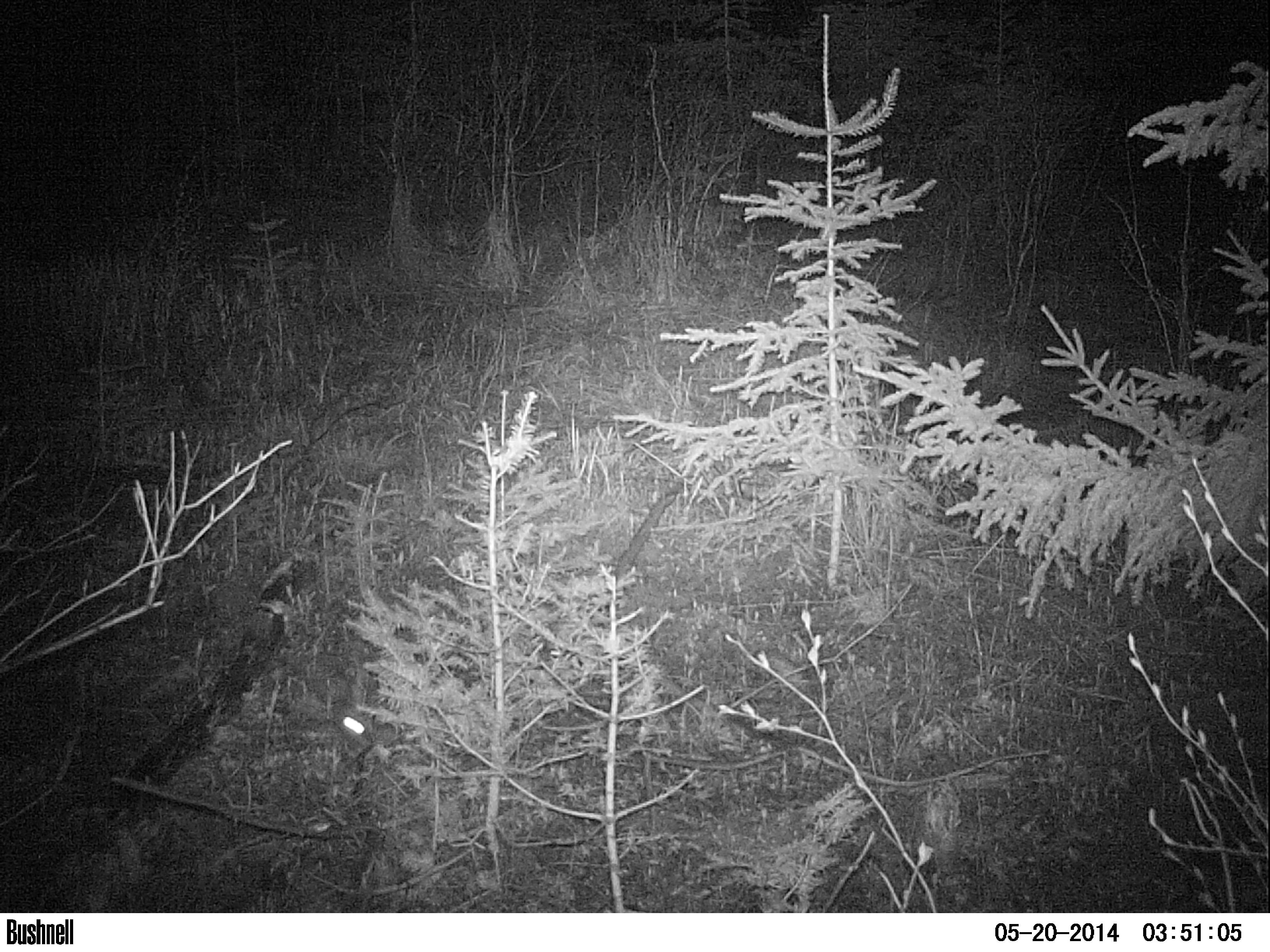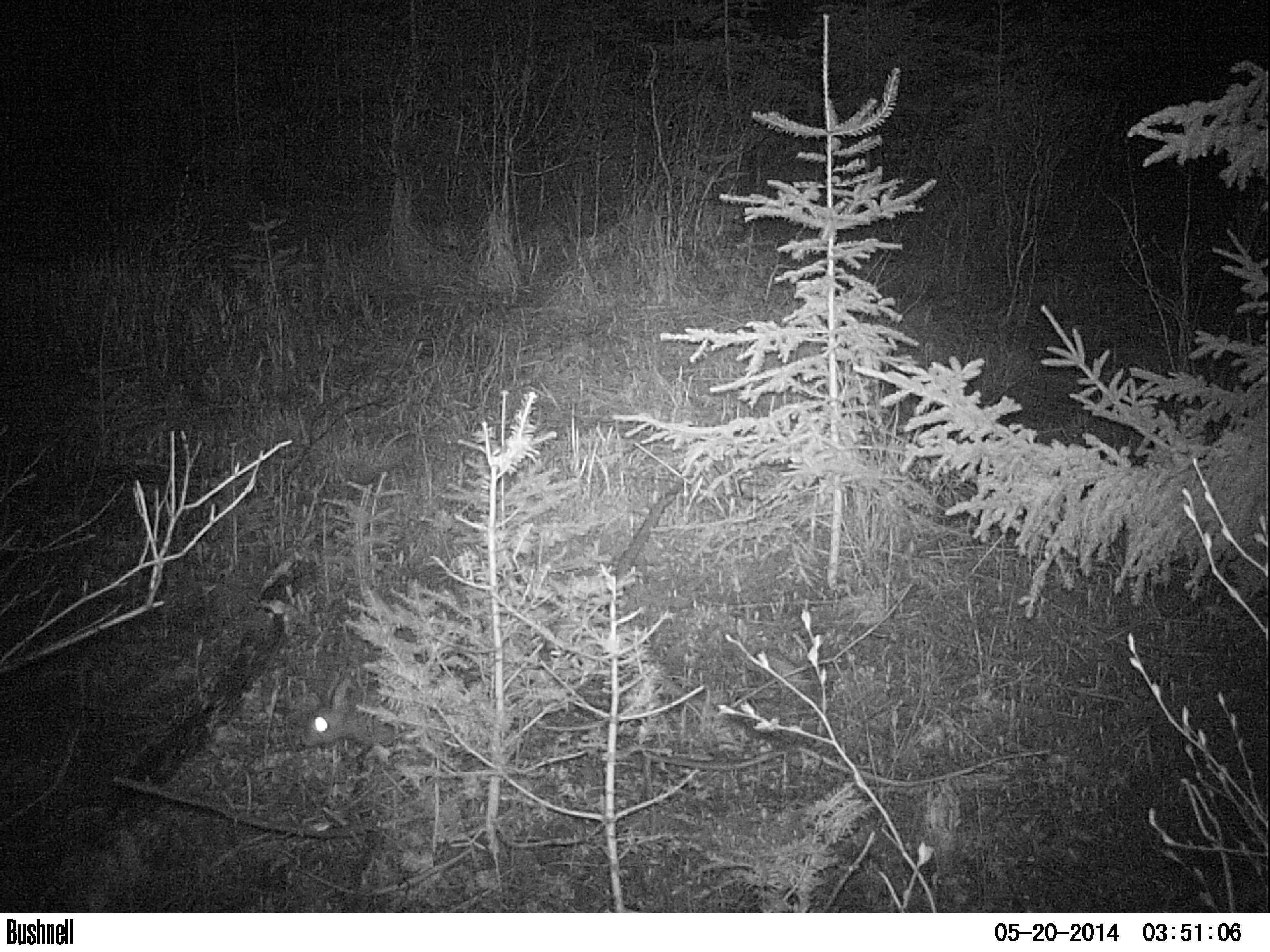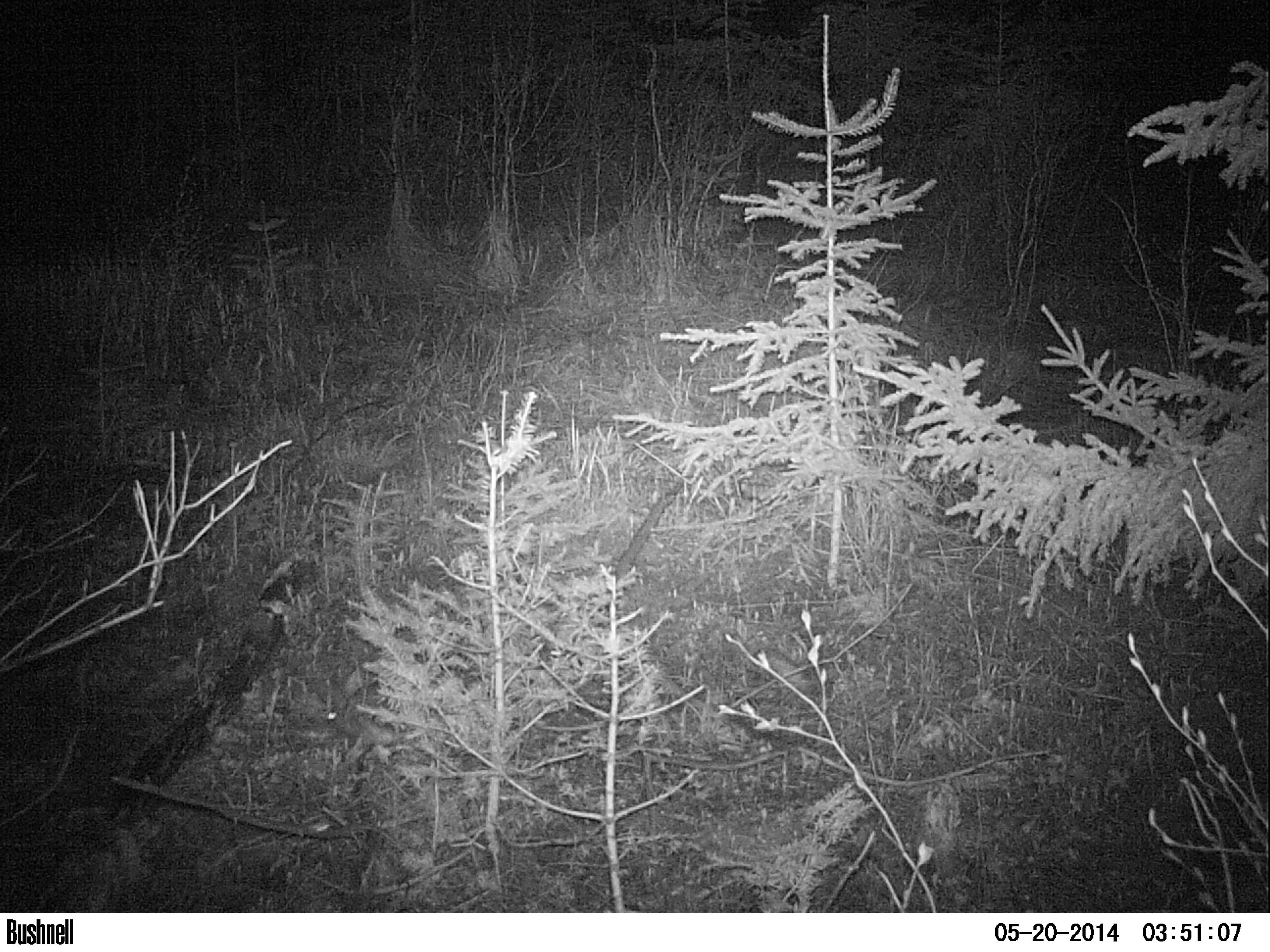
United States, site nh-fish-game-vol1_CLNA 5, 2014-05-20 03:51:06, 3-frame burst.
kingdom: Animalia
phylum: Chordata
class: Mammalia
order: Lagomorpha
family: Leporidae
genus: Lepus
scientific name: Lepus americanus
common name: snowshoe hare